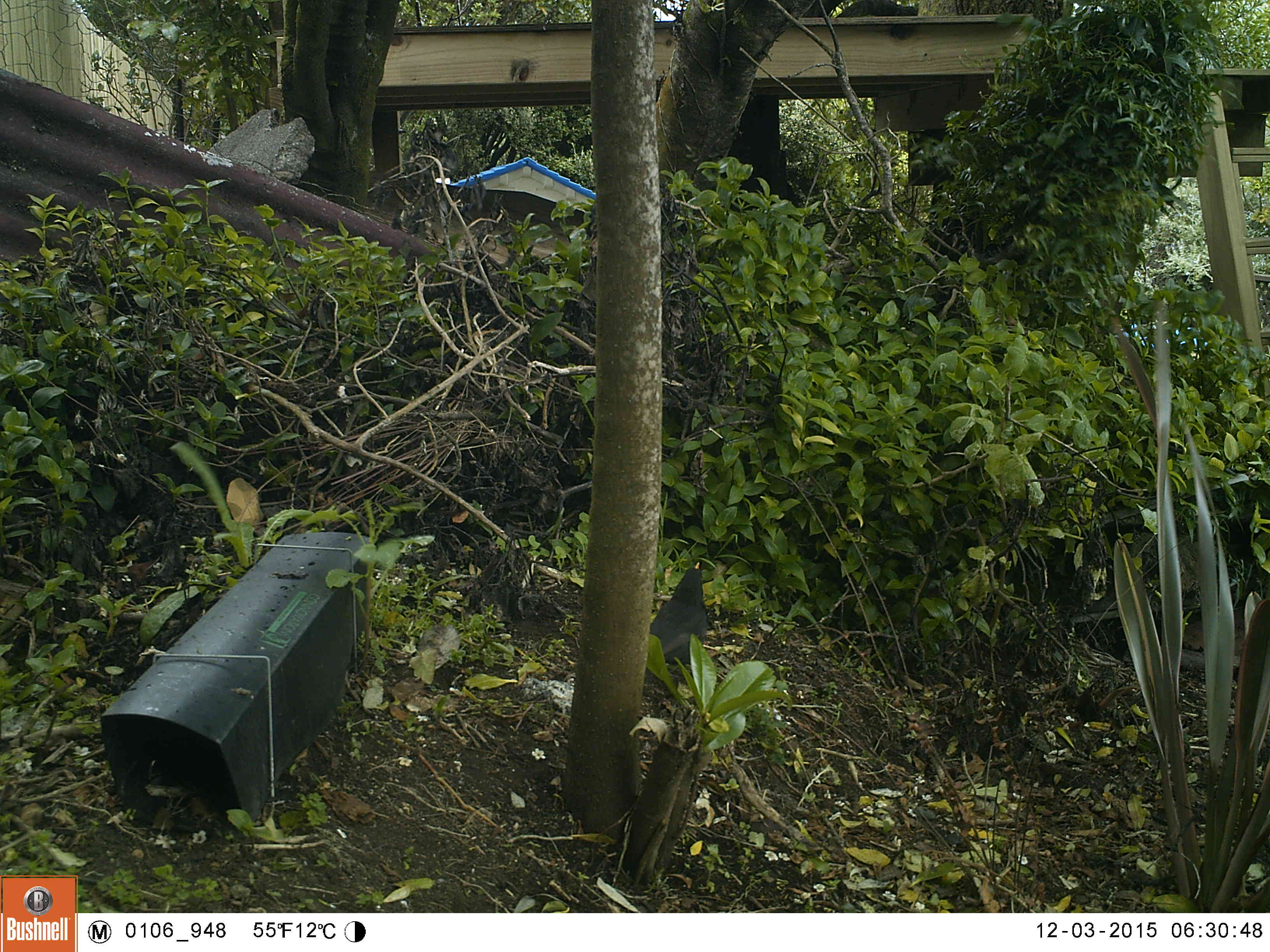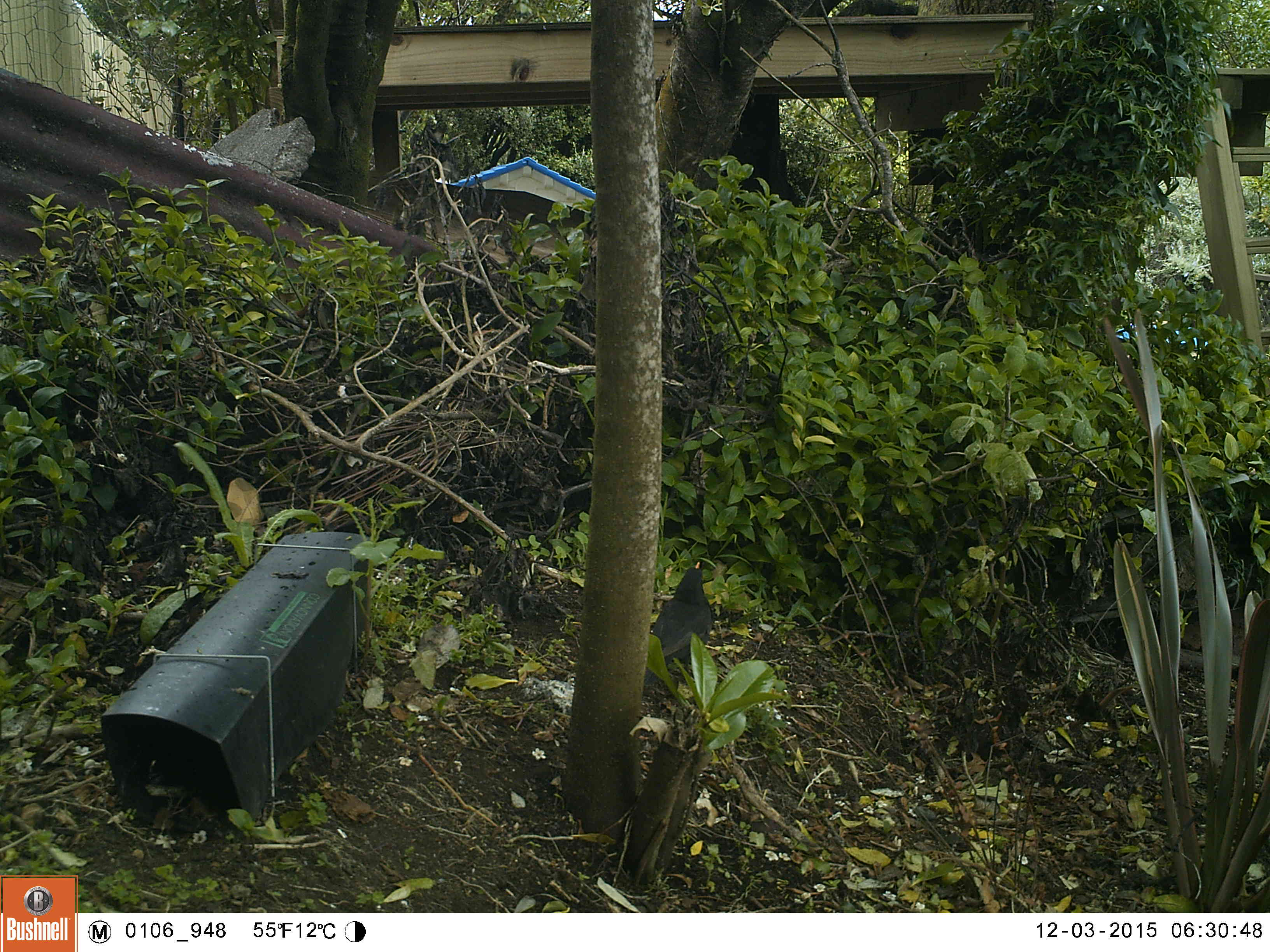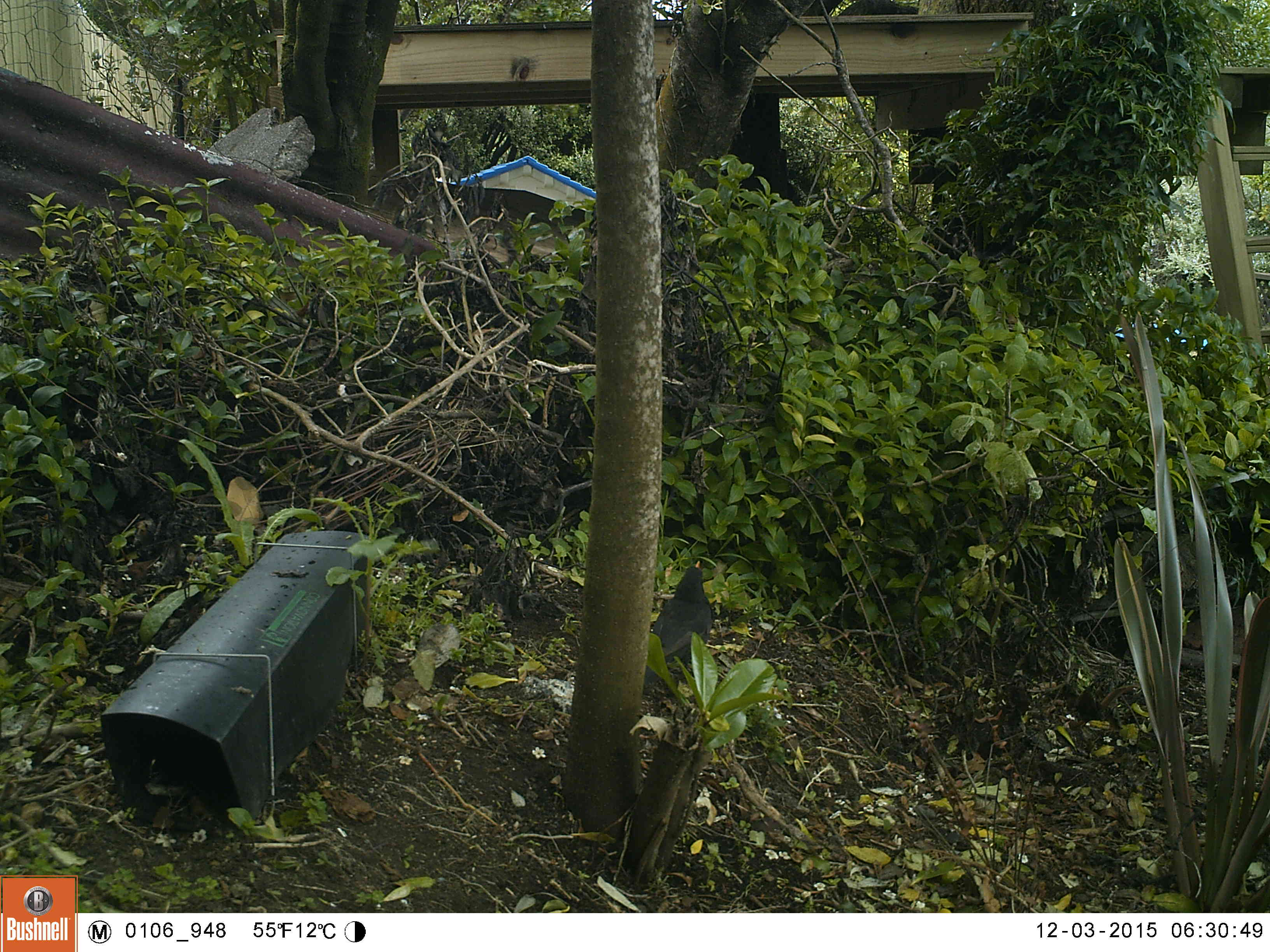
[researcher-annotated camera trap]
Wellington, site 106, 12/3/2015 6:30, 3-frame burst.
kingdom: Animalia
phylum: Chordata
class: Aves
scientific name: Aves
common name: bird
Bird (Aves).